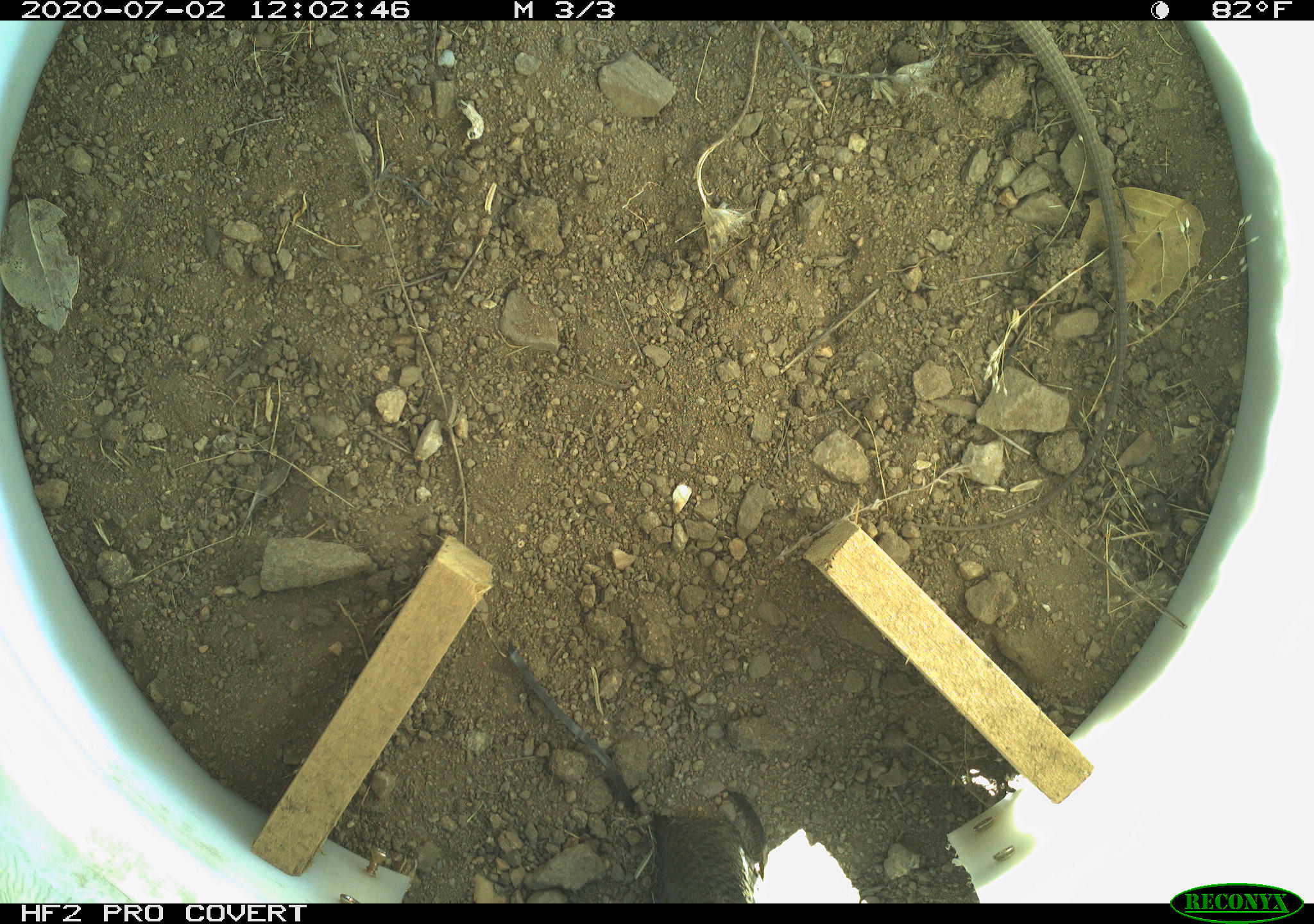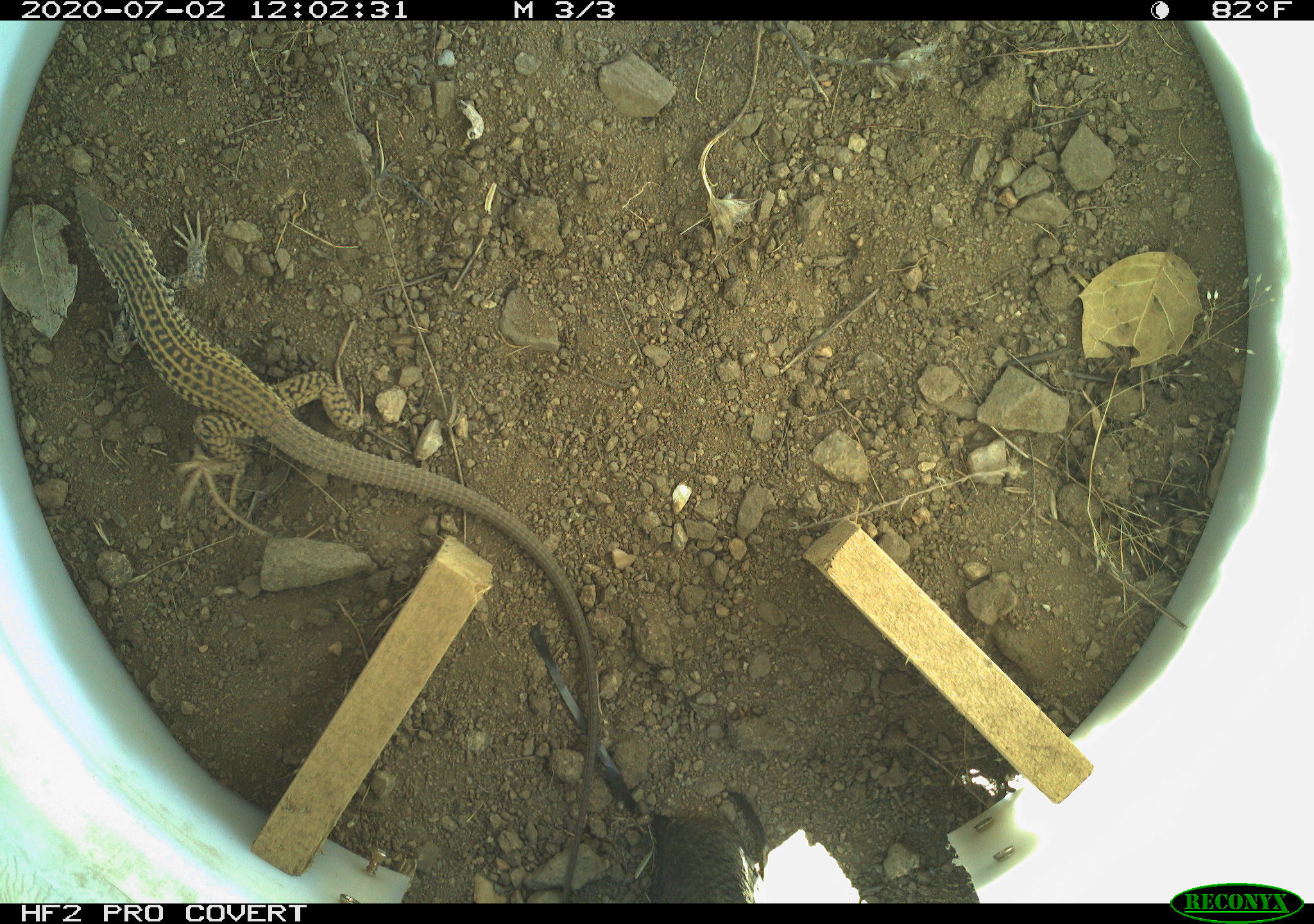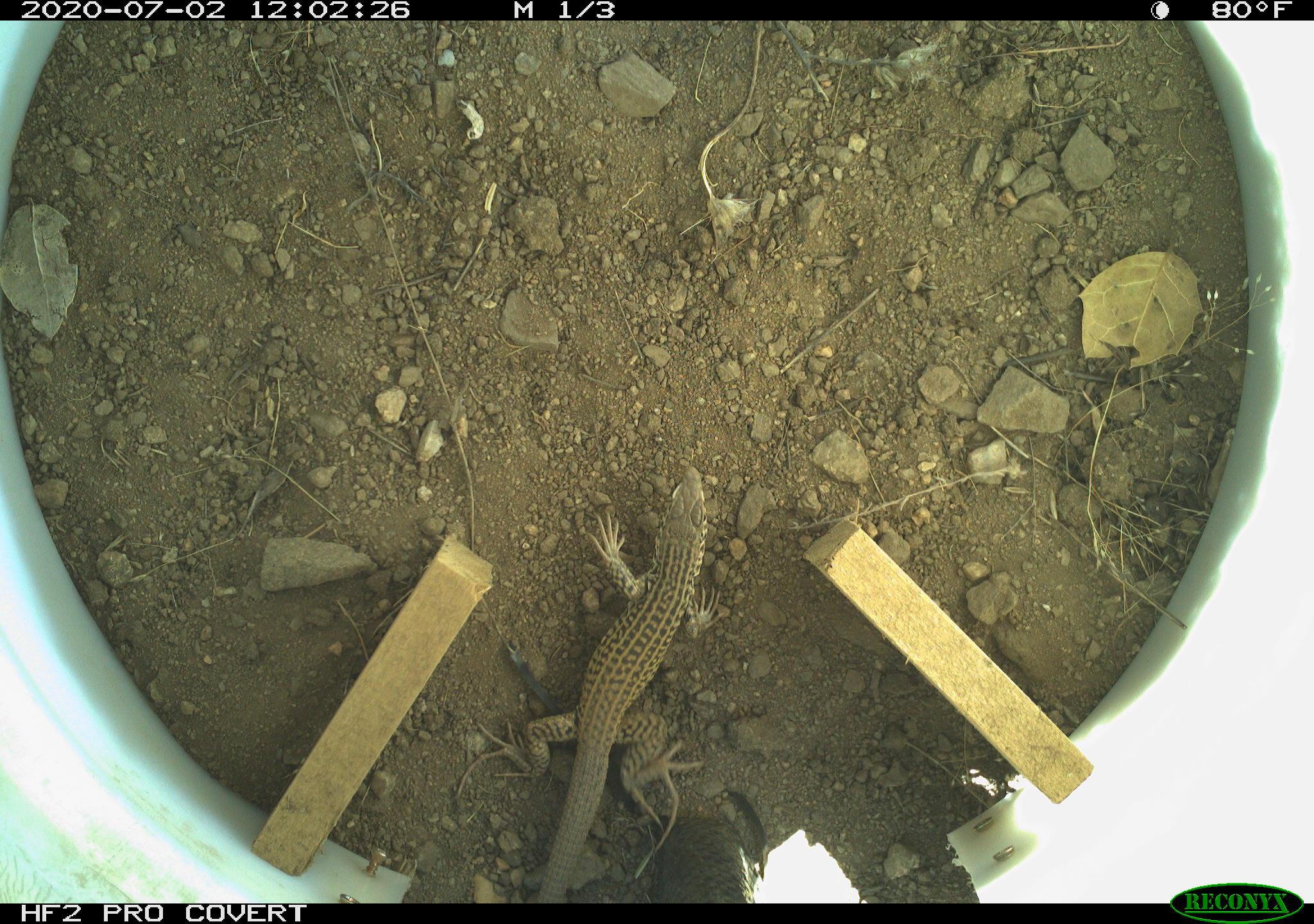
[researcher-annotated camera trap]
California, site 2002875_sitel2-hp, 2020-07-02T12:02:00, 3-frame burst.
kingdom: Animalia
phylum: Chordata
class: Reptilia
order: Squamata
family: Teiidae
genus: Aspidoscelis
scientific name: Aspidoscelis tigris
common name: western whiptail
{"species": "western whiptail (Aspidoscelis tigris)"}